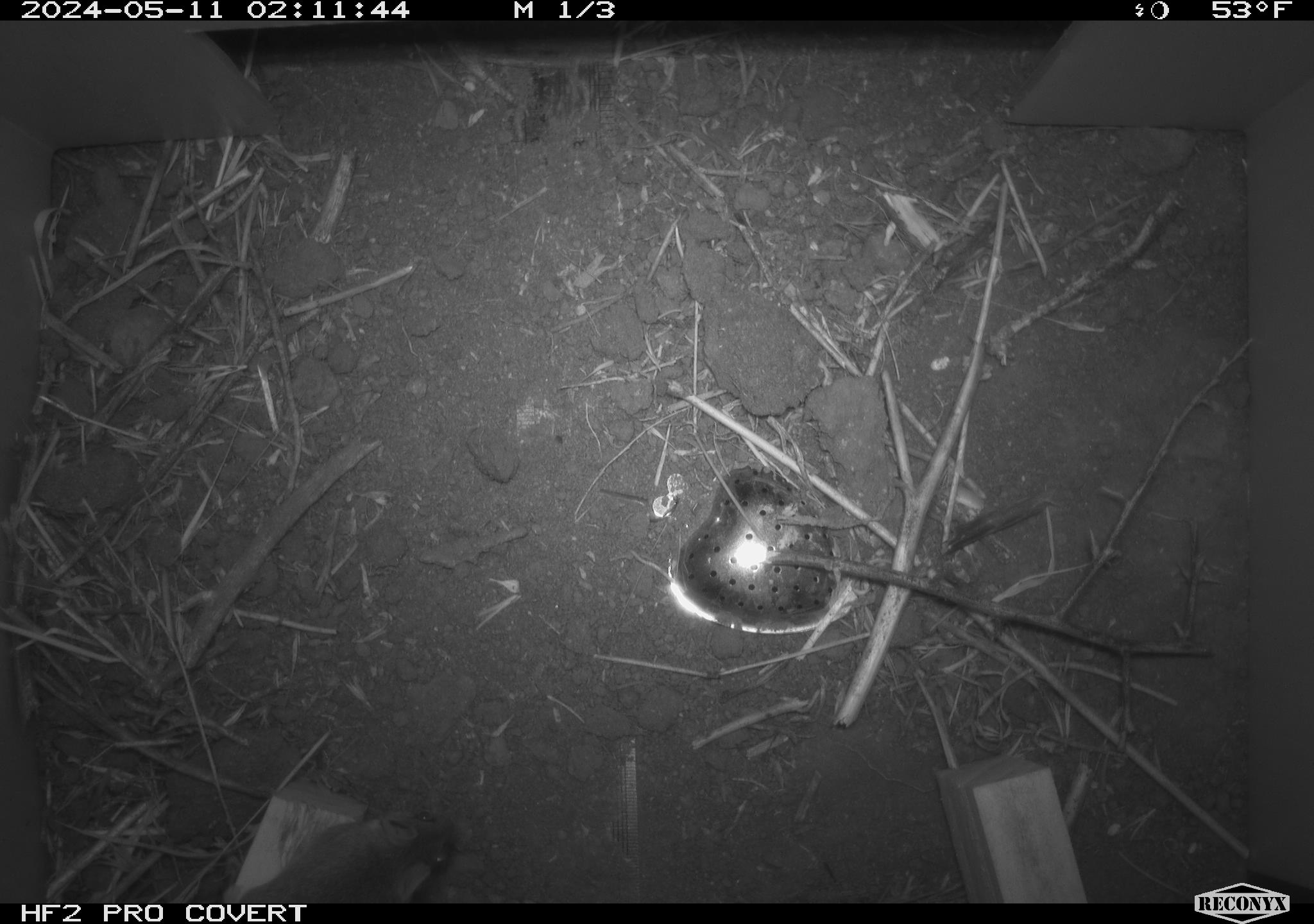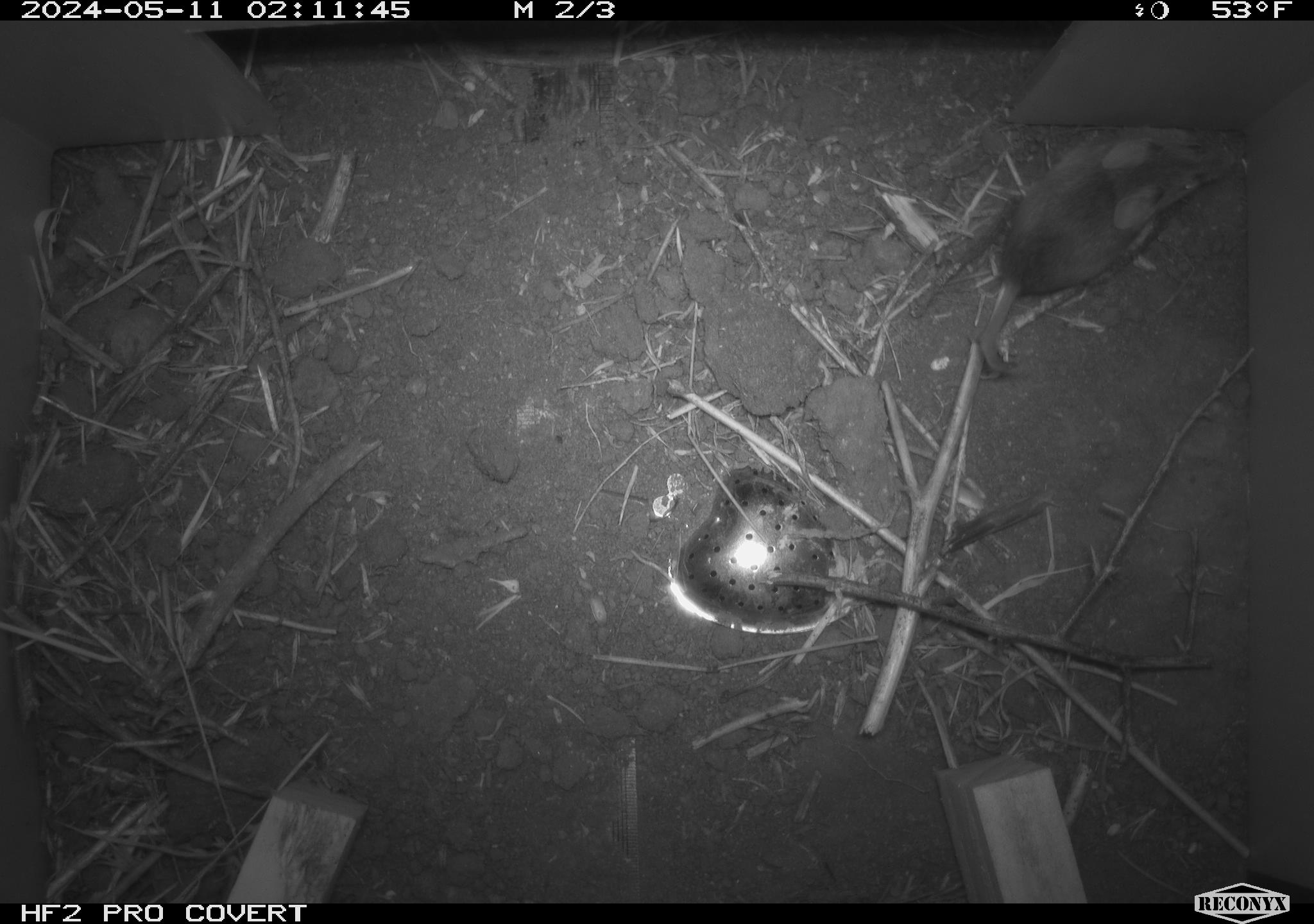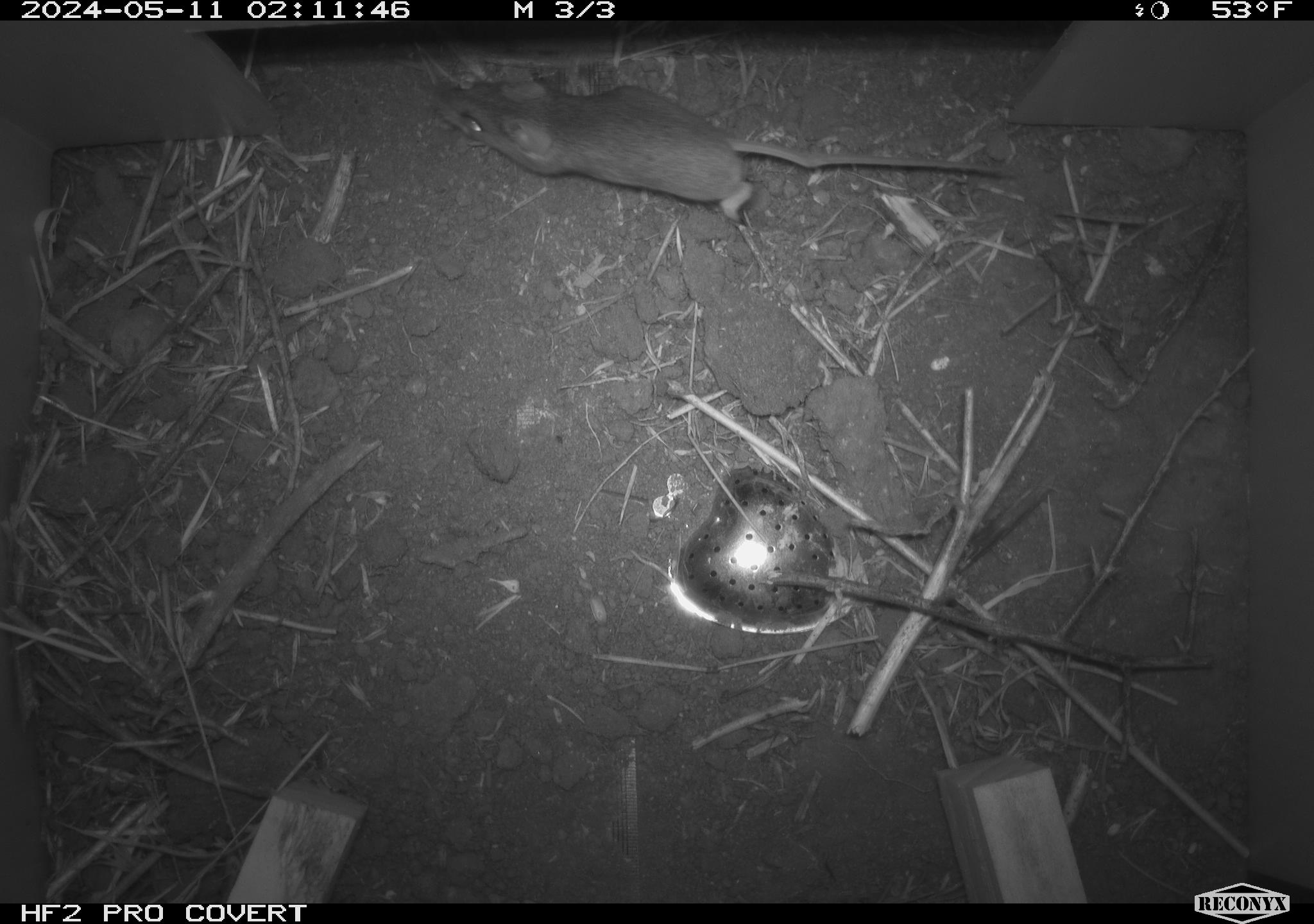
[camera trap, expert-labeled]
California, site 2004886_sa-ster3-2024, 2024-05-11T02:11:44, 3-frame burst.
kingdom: Animalia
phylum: Chordata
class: Mammalia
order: Rodentia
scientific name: Rodentia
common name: mouse species